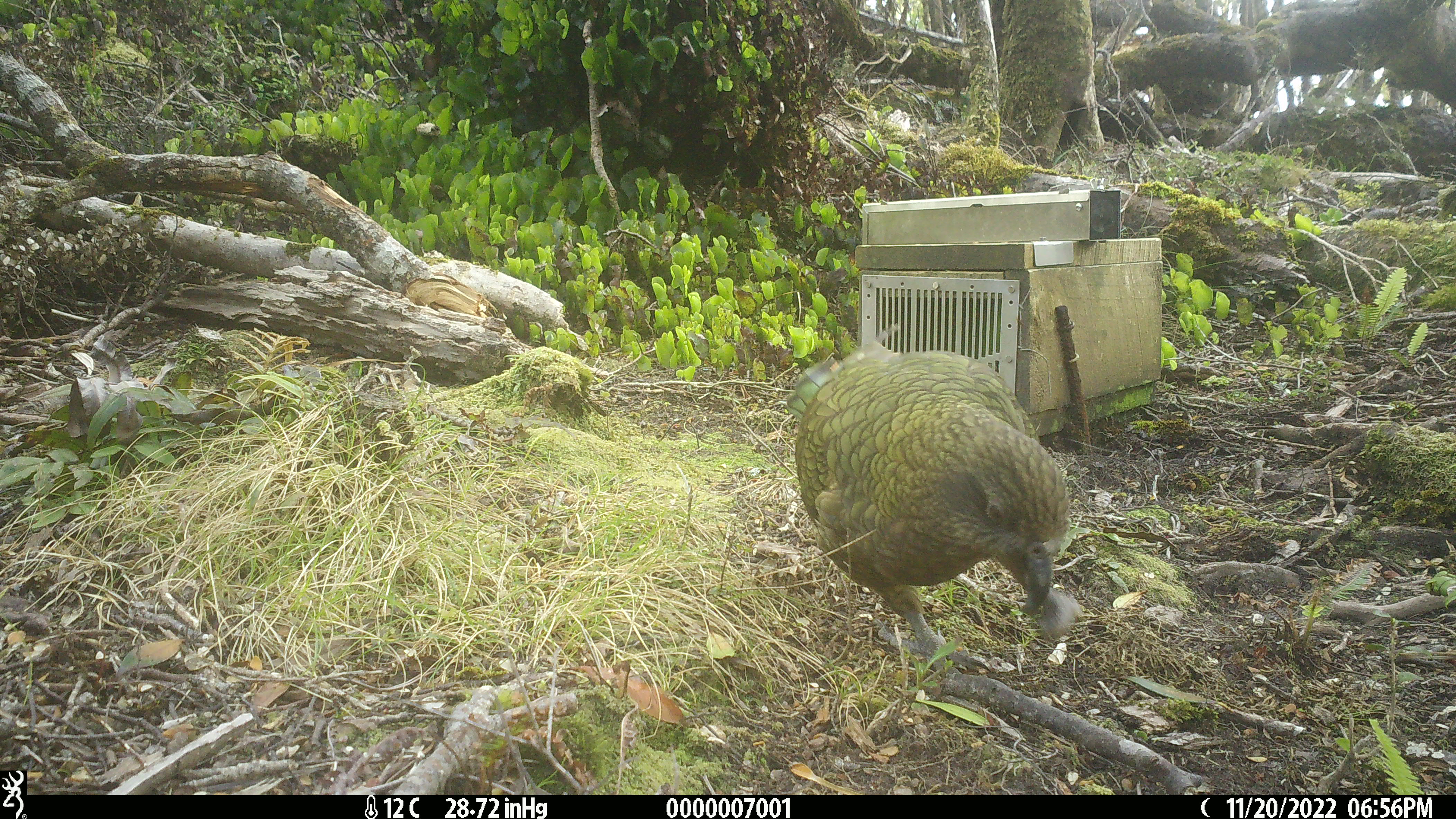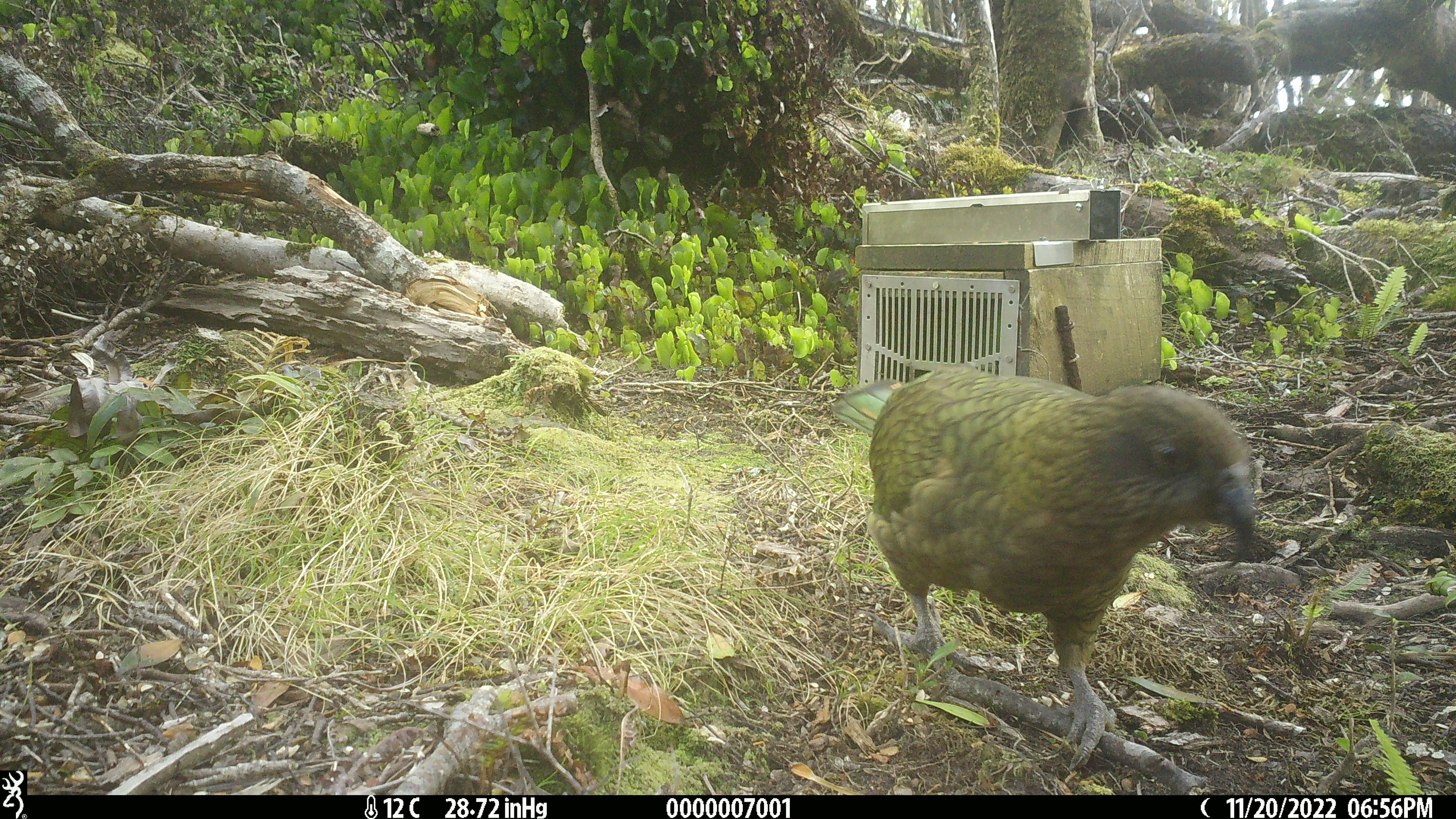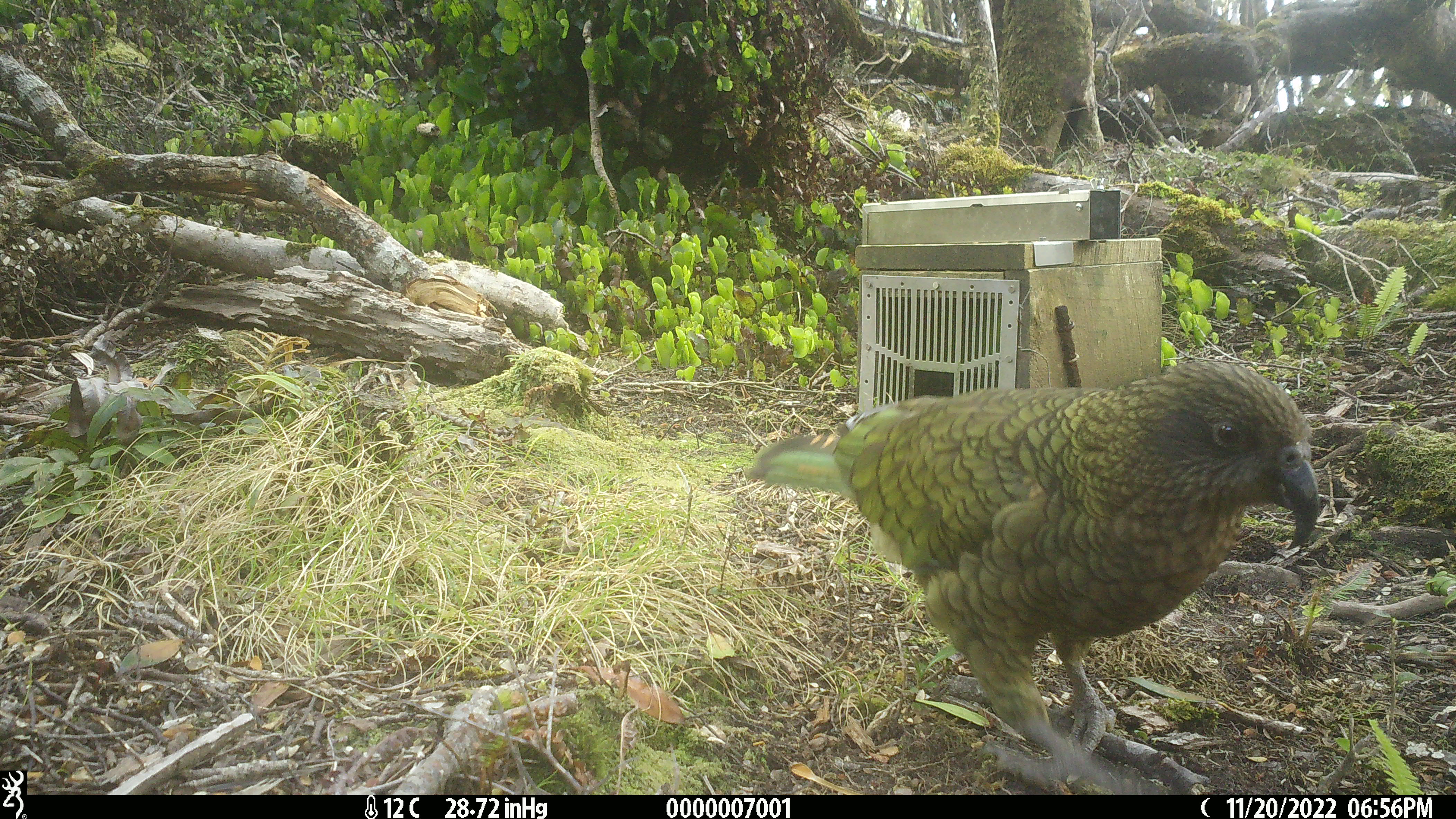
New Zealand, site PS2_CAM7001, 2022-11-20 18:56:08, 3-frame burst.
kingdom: Animalia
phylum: Chordata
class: Aves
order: Psittaciformes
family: Strigopidae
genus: Nestor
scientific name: Nestor notabilis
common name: kea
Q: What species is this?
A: Kea (Nestor notabilis).